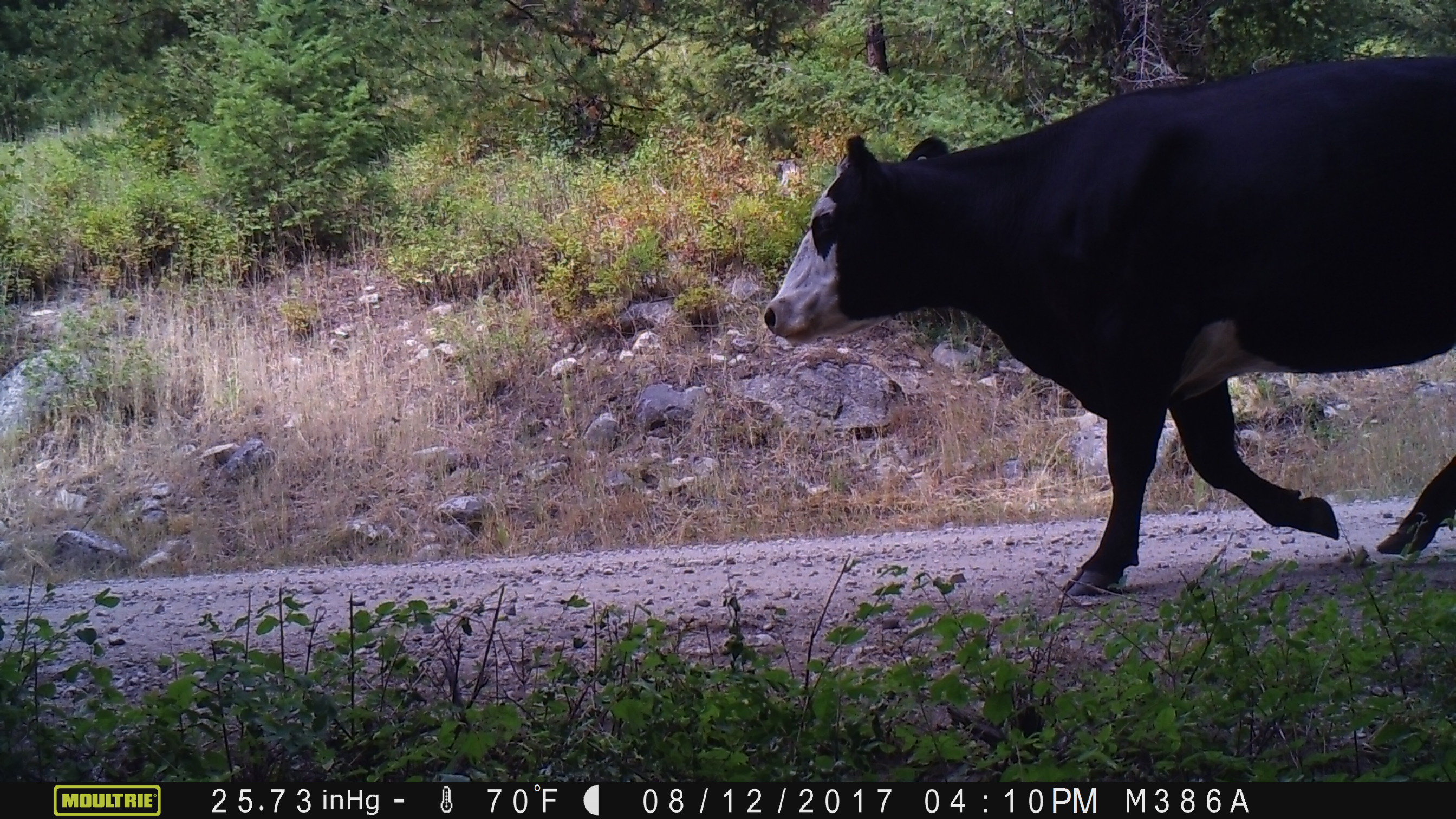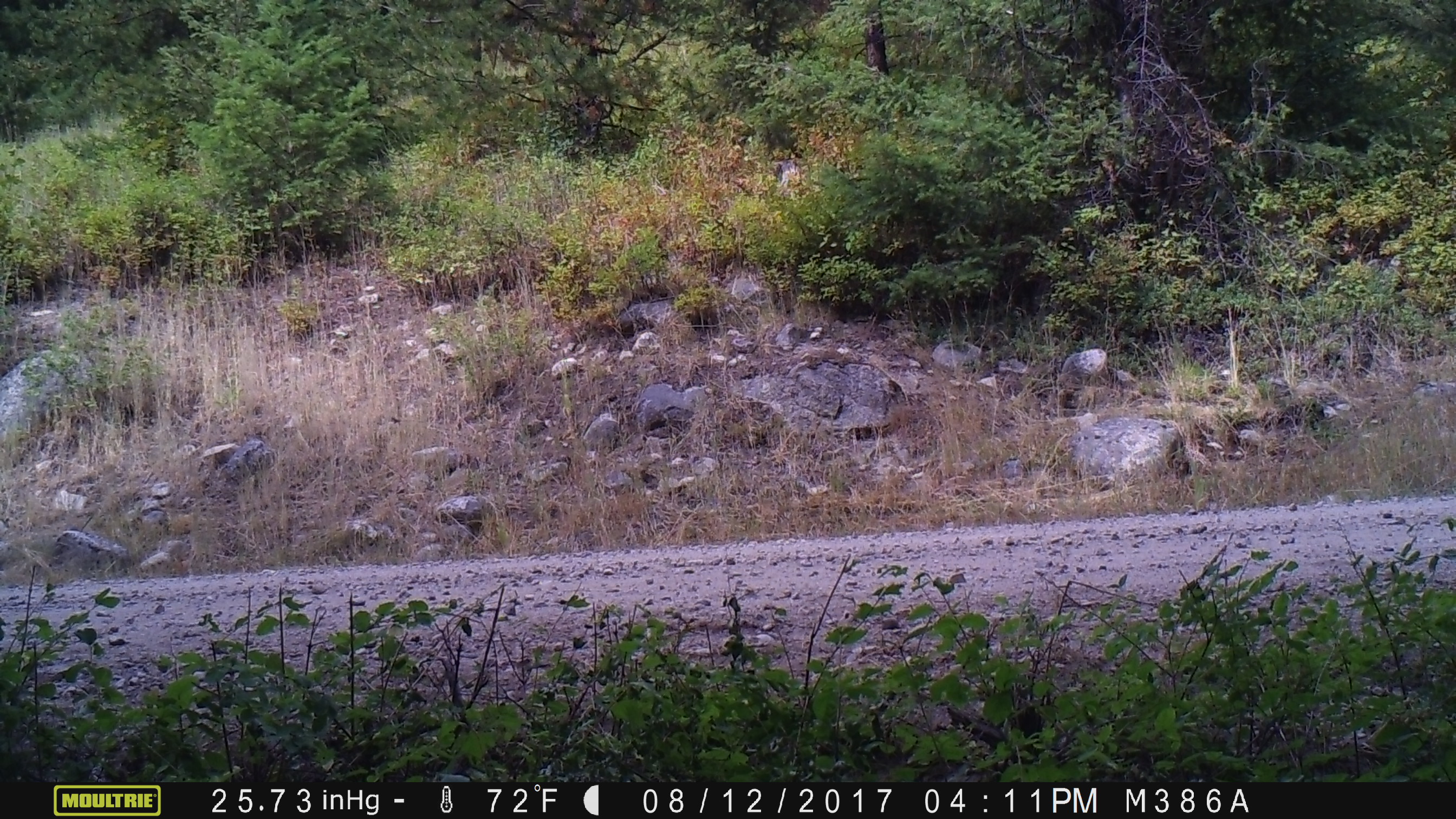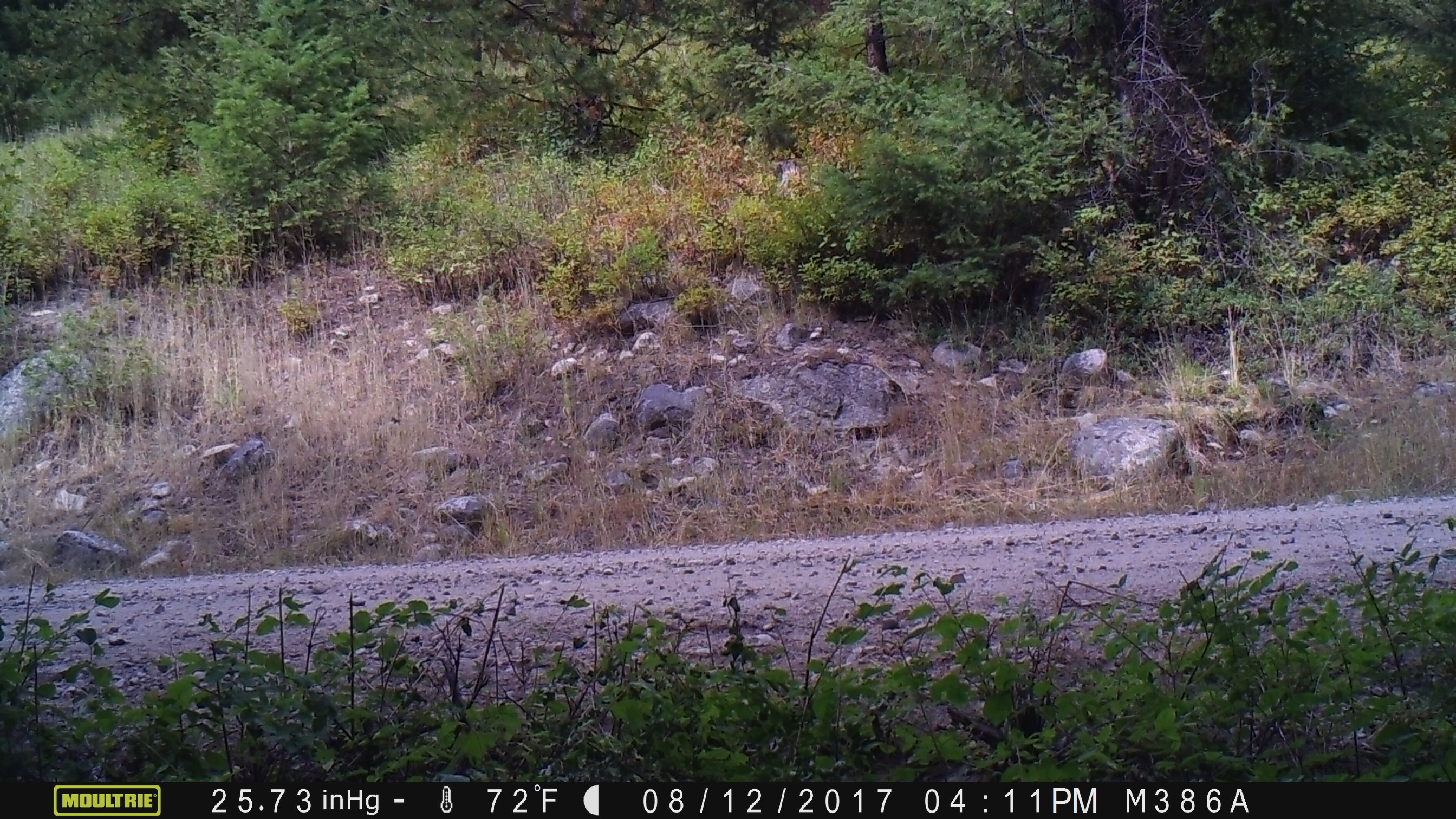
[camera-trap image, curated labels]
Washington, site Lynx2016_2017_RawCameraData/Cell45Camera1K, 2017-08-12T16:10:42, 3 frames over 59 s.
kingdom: Animalia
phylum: Chordata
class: Mammalia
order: Artiodactyla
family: Bovidae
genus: Bos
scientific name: Bos taurus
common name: domestic cattle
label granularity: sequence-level